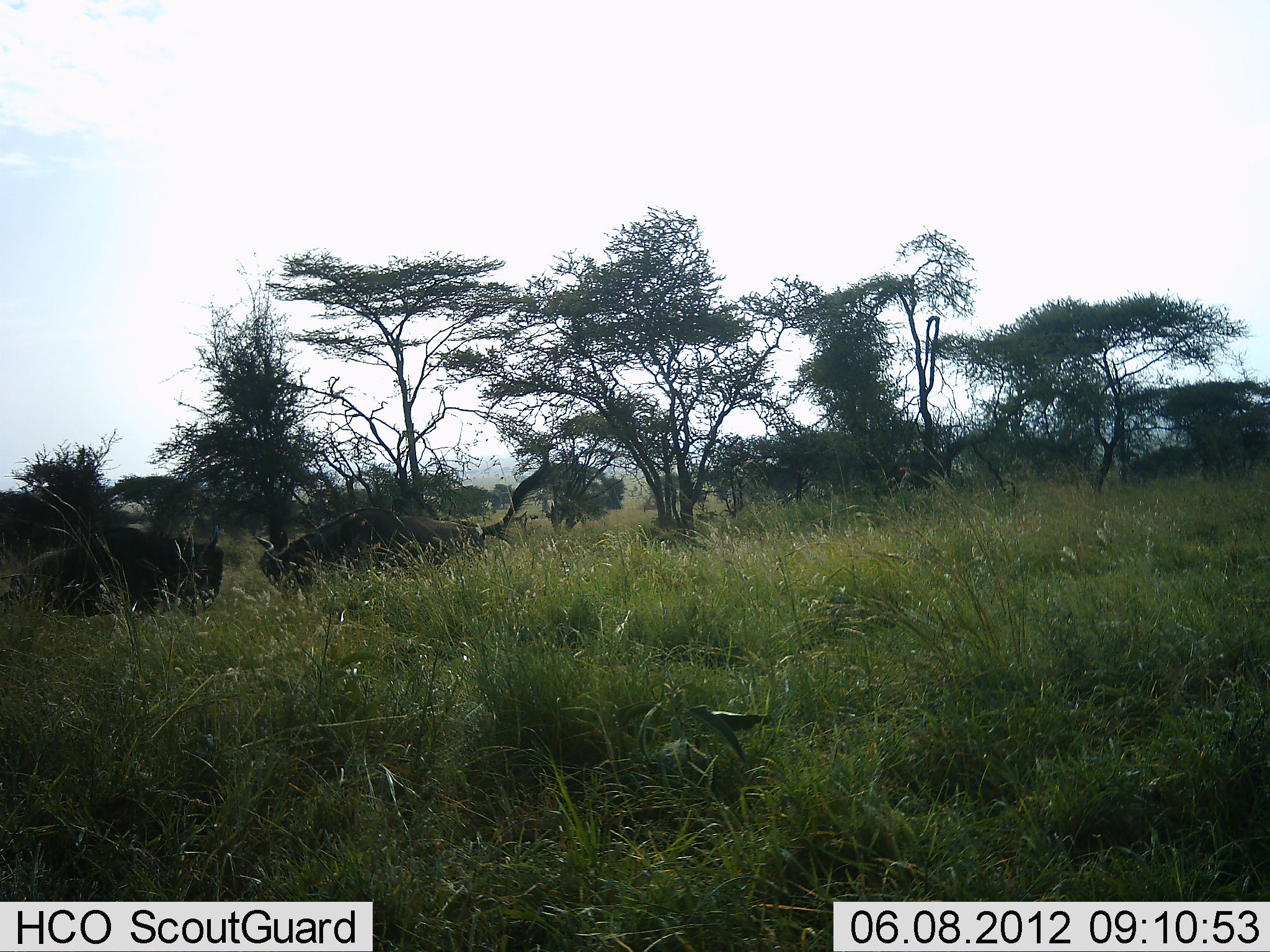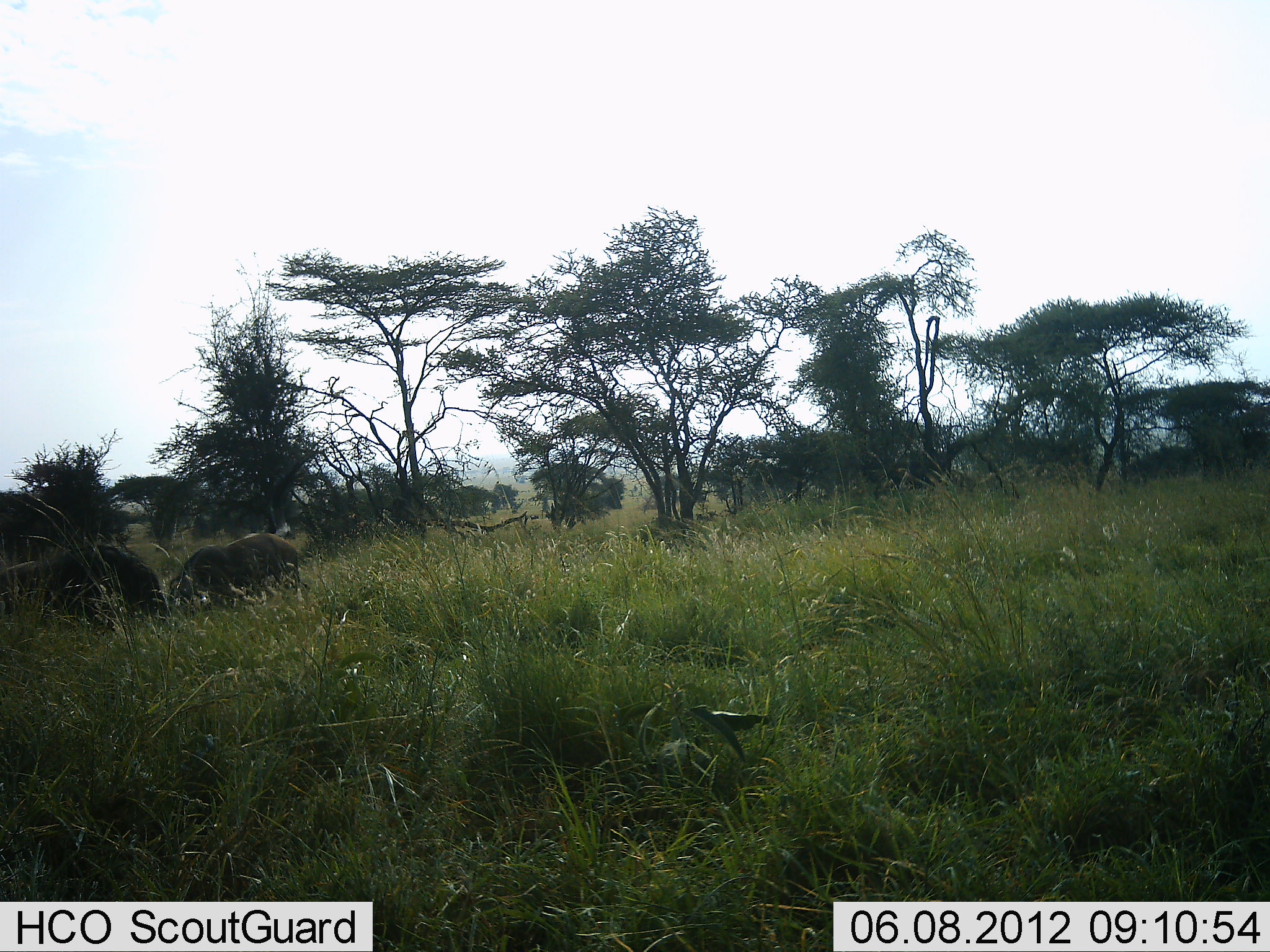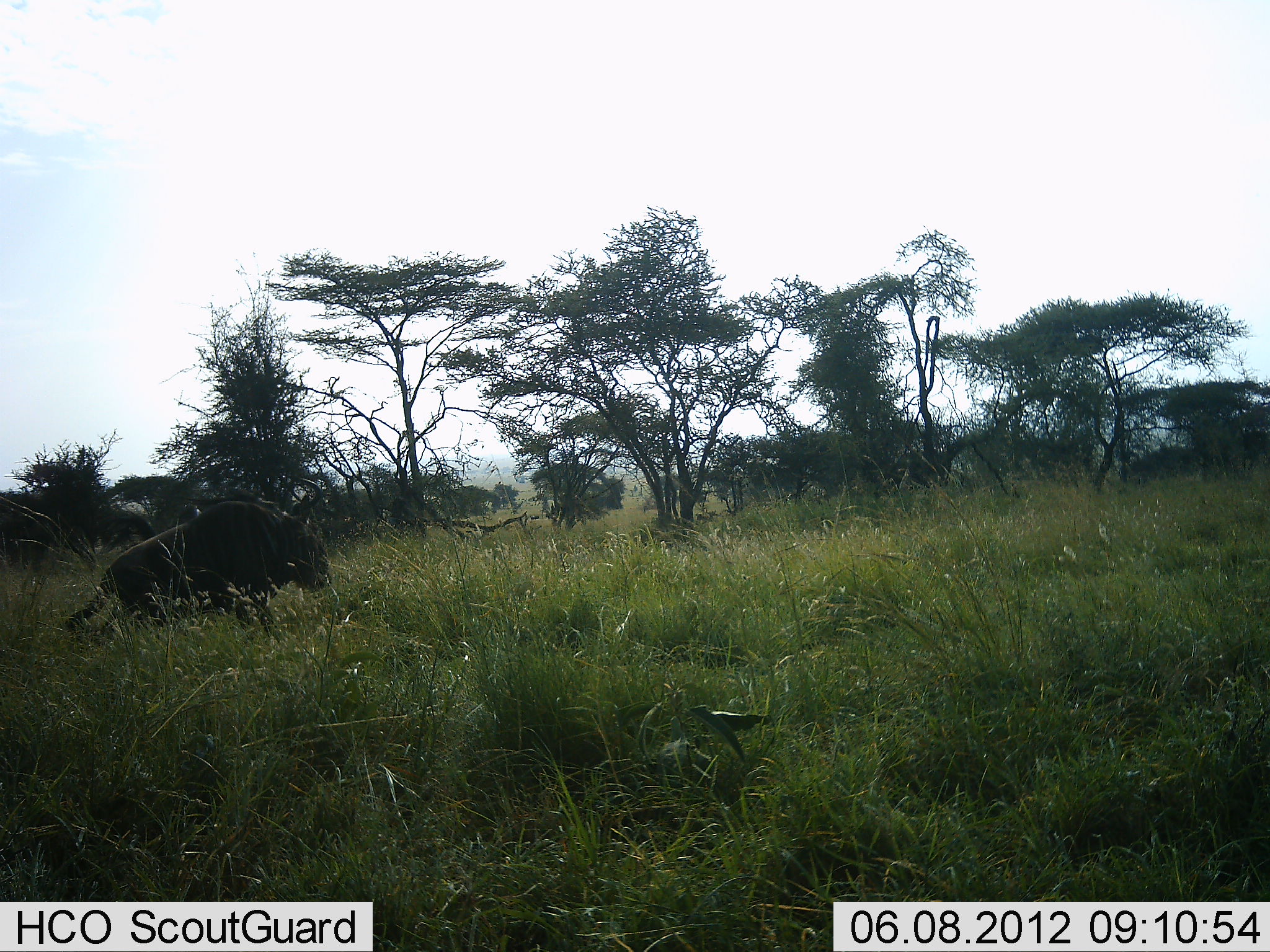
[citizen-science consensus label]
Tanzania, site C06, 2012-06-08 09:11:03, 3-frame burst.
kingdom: Animalia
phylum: Chordata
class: Mammalia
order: Artiodactyla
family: Bovidae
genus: Connochaetes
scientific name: Connochaetes taurinus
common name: blue wildebeest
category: wildebeest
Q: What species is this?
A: Wildebeest (blue wildebeest) (Connochaetes taurinus).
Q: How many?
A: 2.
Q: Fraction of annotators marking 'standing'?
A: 10%.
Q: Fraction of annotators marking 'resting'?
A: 0%.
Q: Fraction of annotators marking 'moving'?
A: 20%.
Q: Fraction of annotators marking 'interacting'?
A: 80%.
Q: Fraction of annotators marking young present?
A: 0%.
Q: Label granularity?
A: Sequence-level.